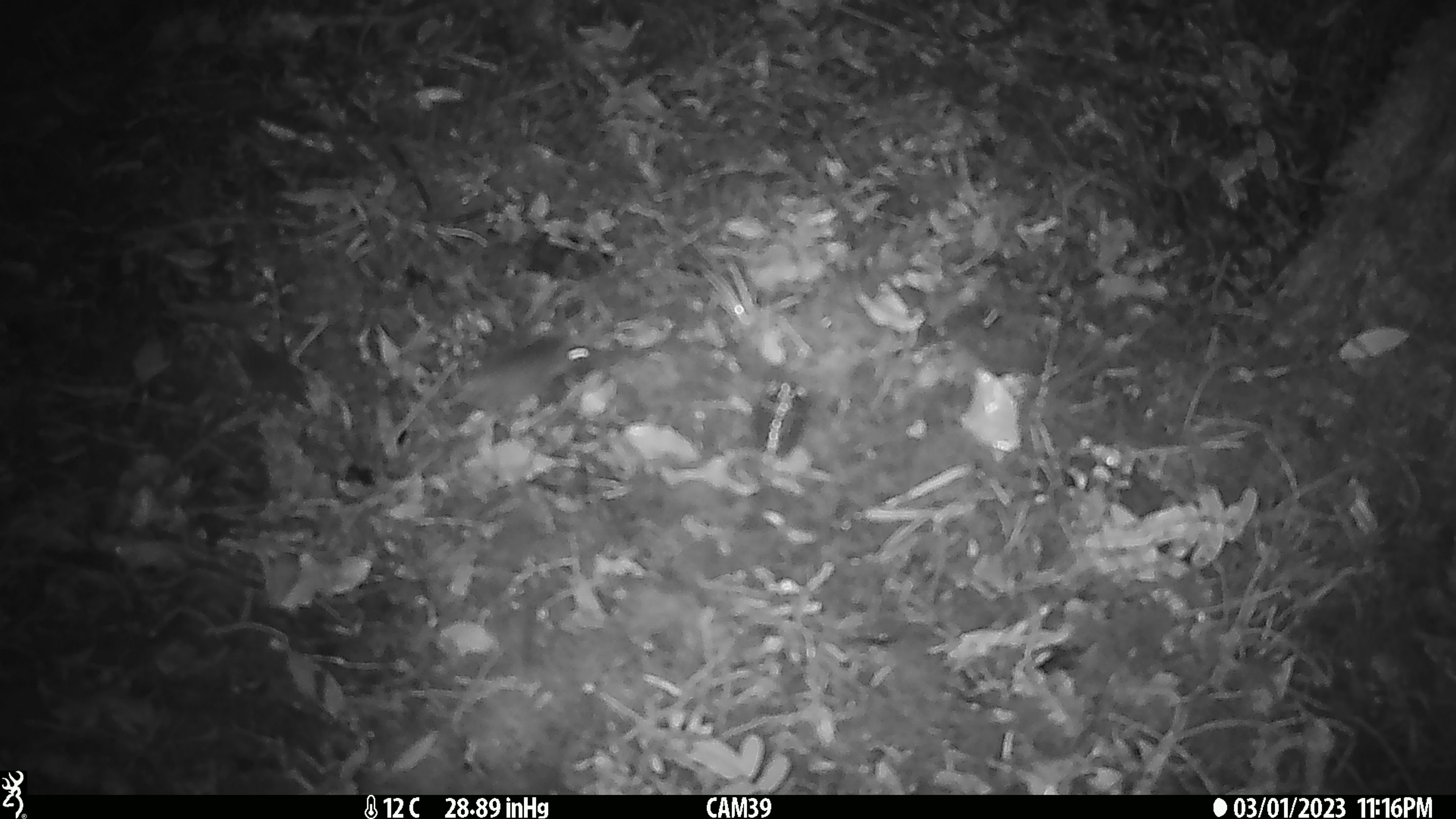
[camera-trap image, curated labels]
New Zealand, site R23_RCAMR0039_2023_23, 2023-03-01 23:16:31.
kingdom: Animalia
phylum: Chordata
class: Mammalia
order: Rodentia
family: Muridae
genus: Mus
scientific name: Mus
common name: mouse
Mouse (Mus).